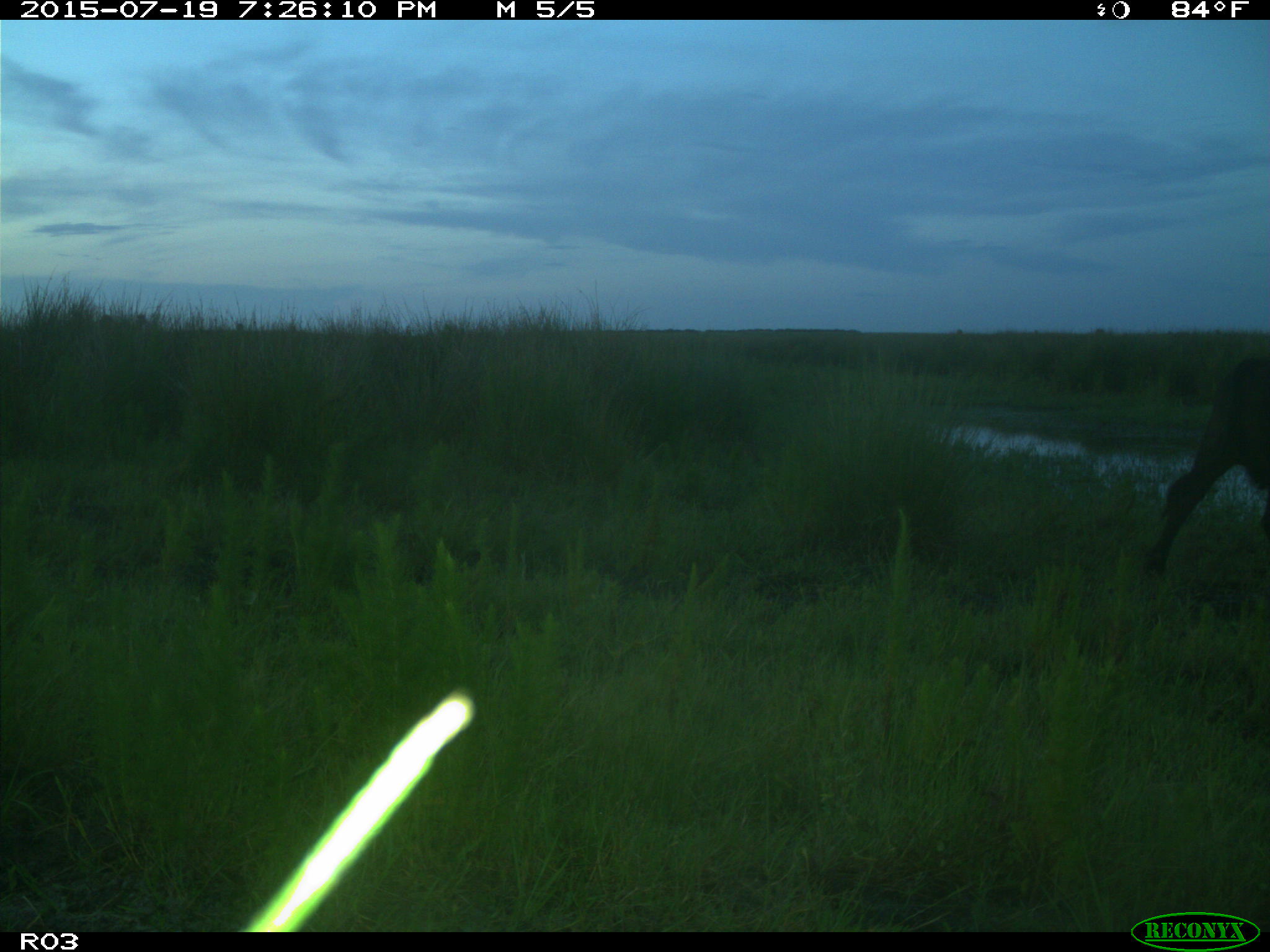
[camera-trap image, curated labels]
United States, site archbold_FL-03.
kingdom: Animalia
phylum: Chordata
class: Mammalia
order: Artiodactyla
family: Bovidae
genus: Bos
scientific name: Bos taurus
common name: domestic cow